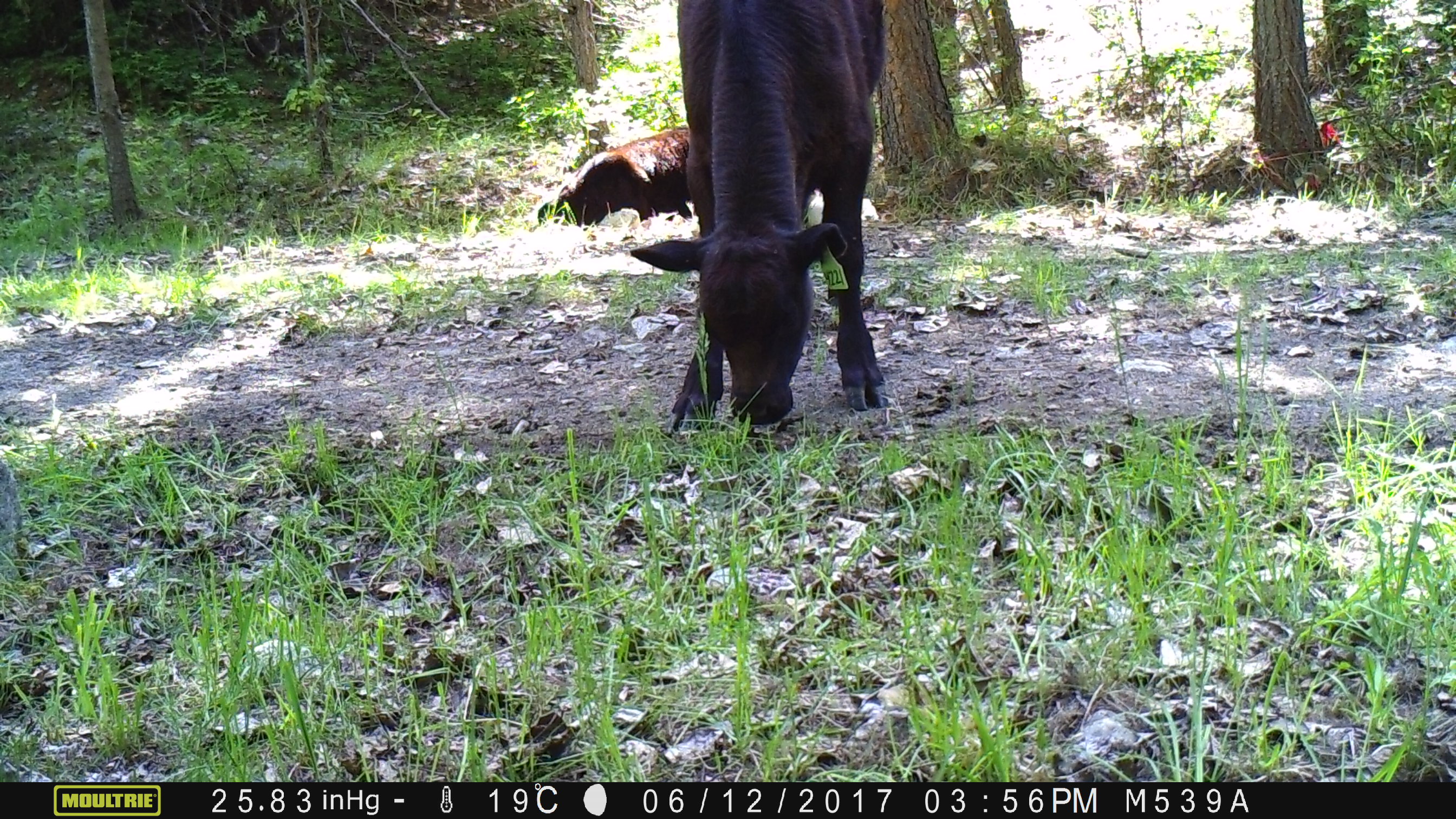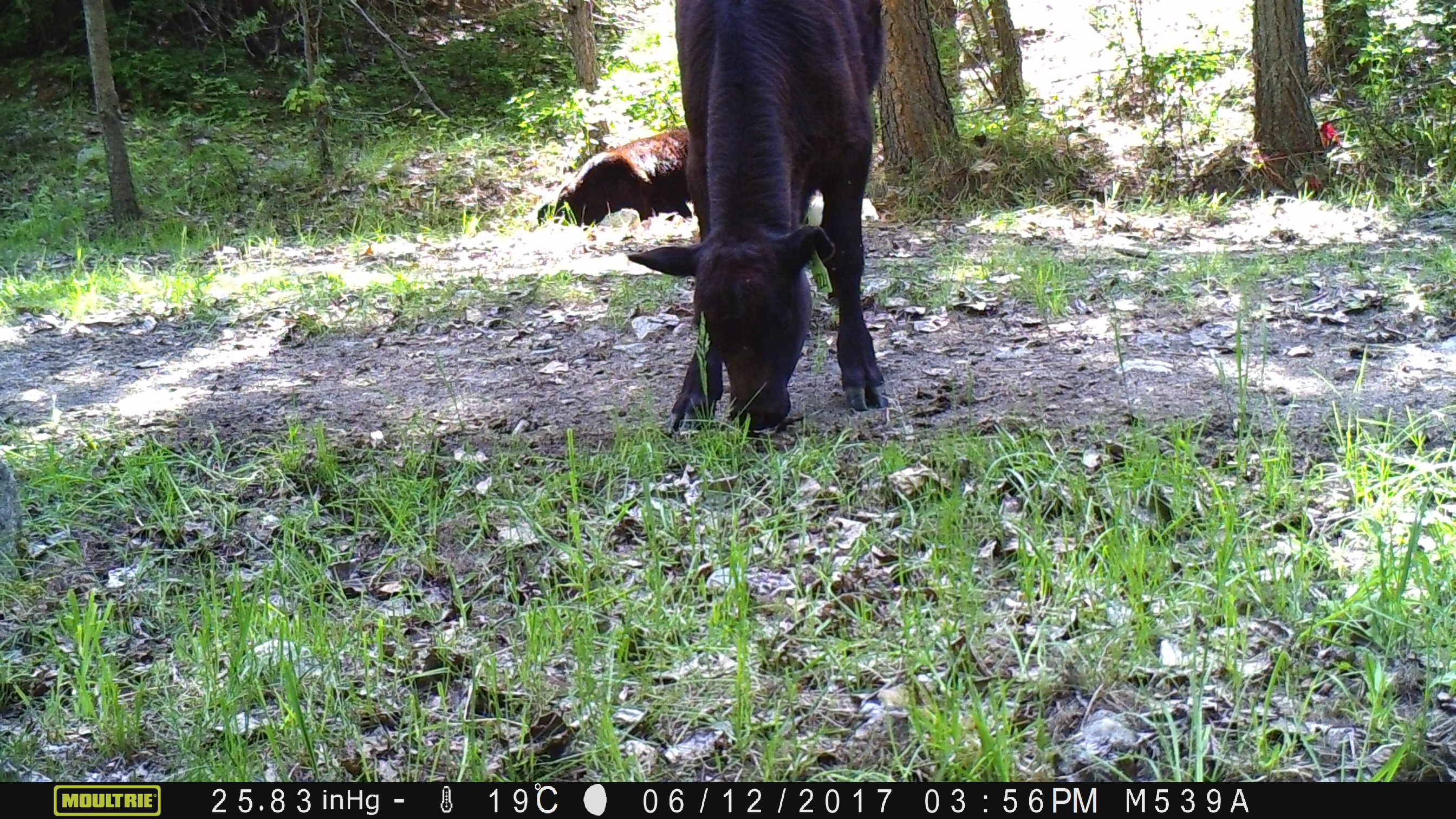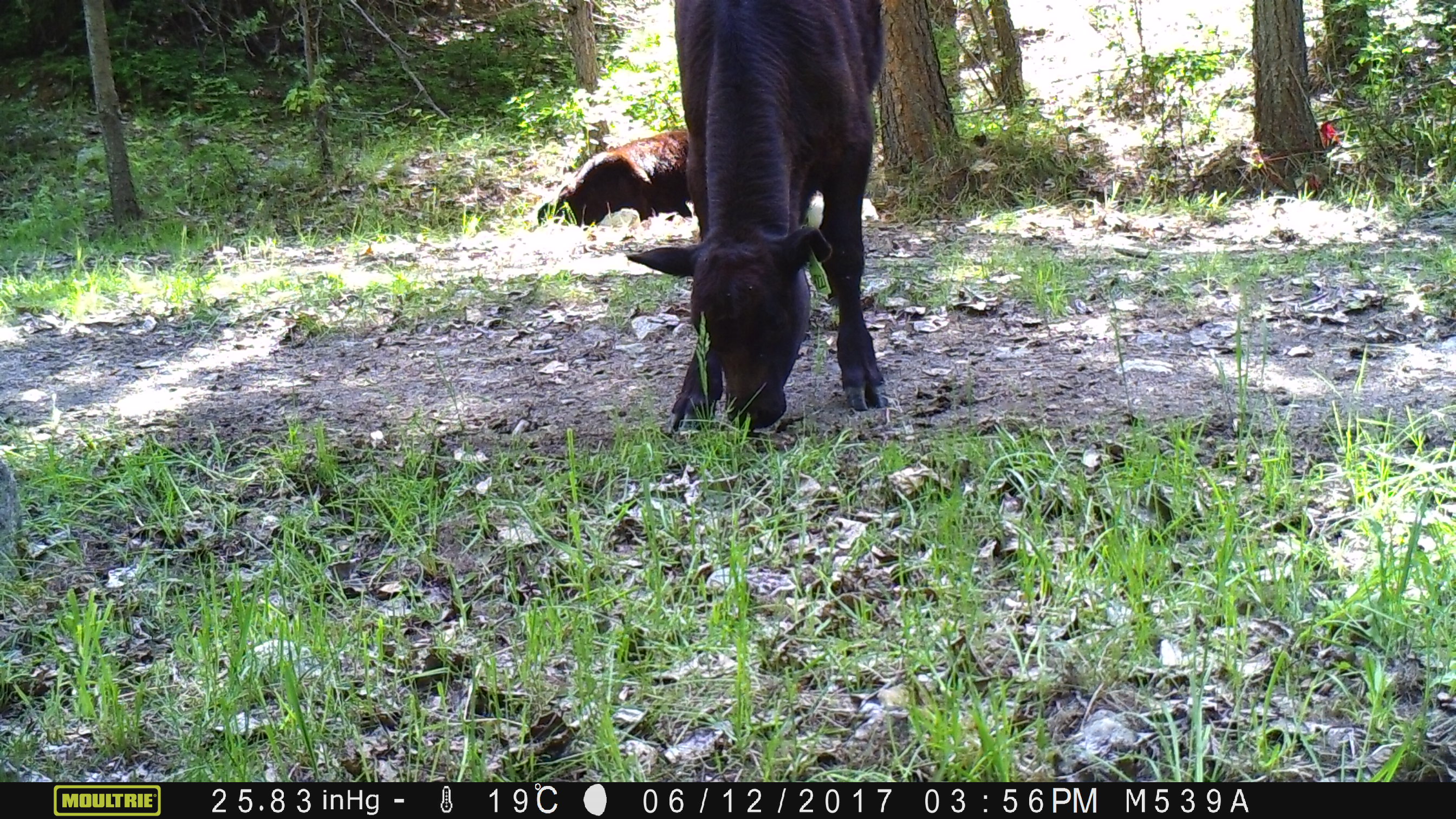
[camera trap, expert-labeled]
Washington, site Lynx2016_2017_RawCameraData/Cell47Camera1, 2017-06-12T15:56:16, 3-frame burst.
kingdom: Animalia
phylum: Chordata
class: Mammalia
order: Artiodactyla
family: Bovidae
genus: Bos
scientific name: Bos taurus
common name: domestic cattle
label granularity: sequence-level